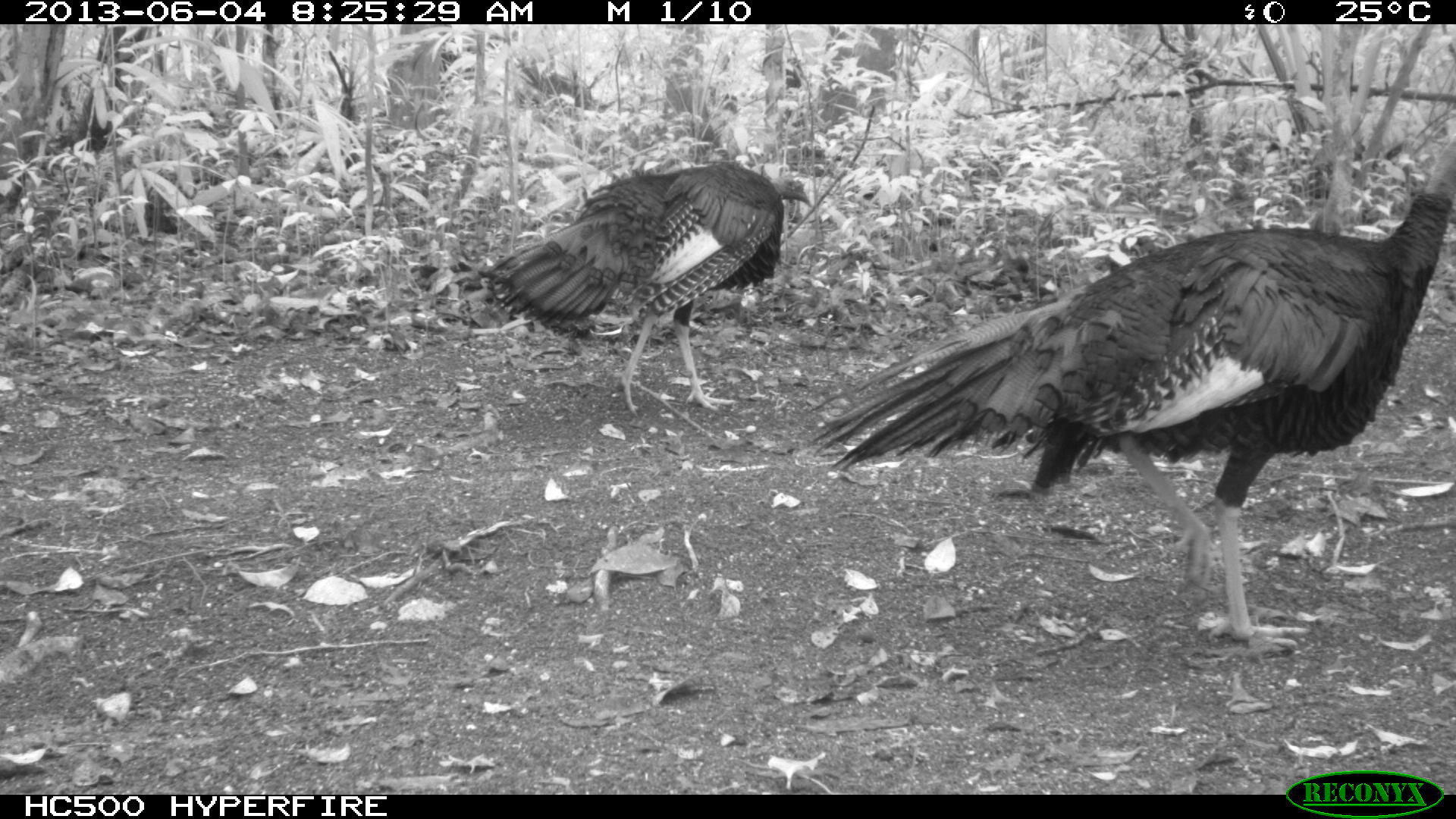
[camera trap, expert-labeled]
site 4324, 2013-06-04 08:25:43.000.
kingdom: Animalia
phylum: Chordata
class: Aves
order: Galliformes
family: Phasianidae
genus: Meleagris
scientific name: Meleagris ocellata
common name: ocellated turkey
Meleagris ocellata (ocellated turkey), count 2.